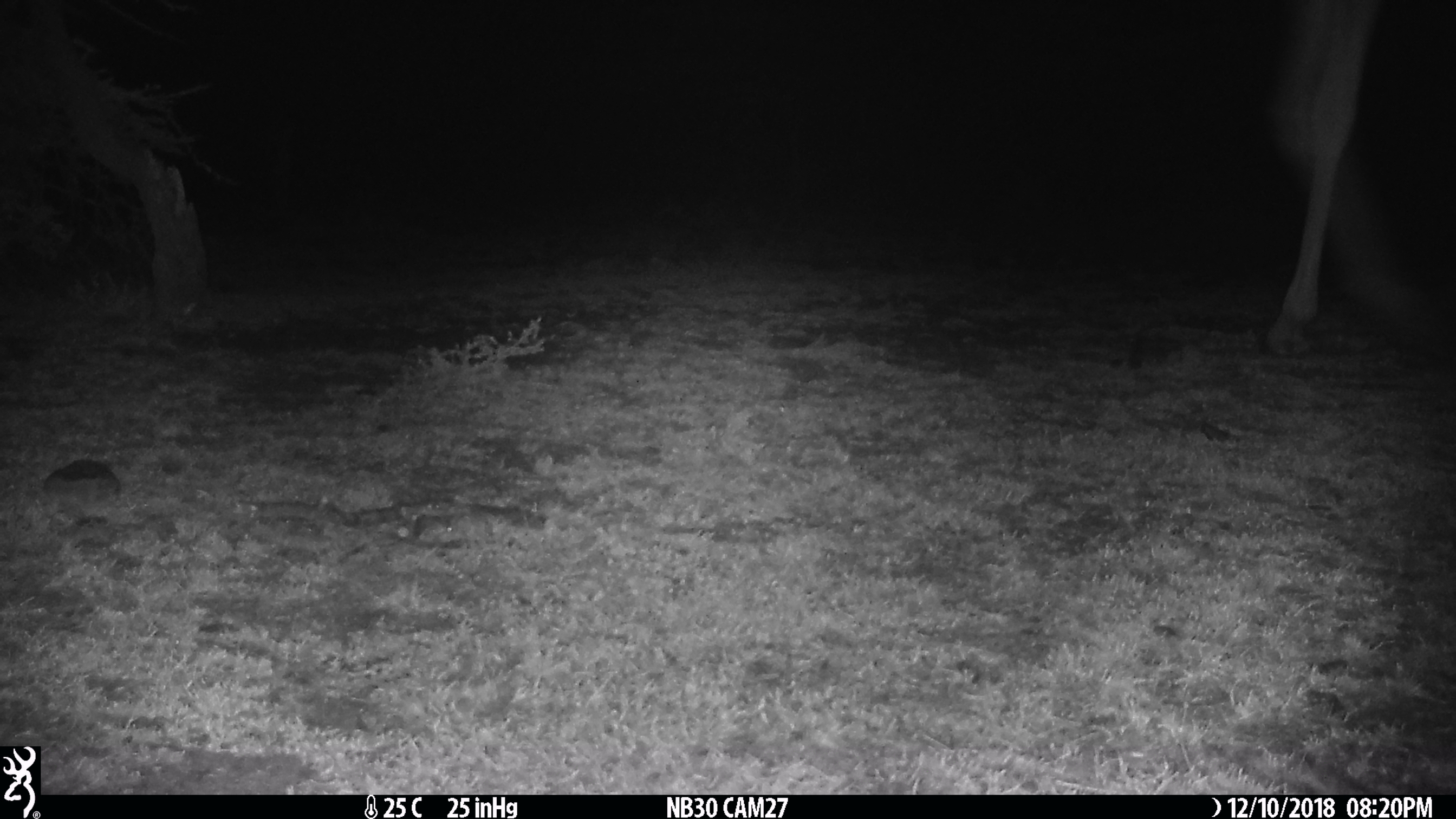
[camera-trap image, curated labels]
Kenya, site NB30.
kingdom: Animalia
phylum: Chordata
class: Mammalia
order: Artiodactyla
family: Giraffidae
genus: Giraffa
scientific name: Giraffa camelopardalis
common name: northern giraffe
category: giraffe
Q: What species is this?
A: Giraffe (northern giraffe) (Giraffa camelopardalis).